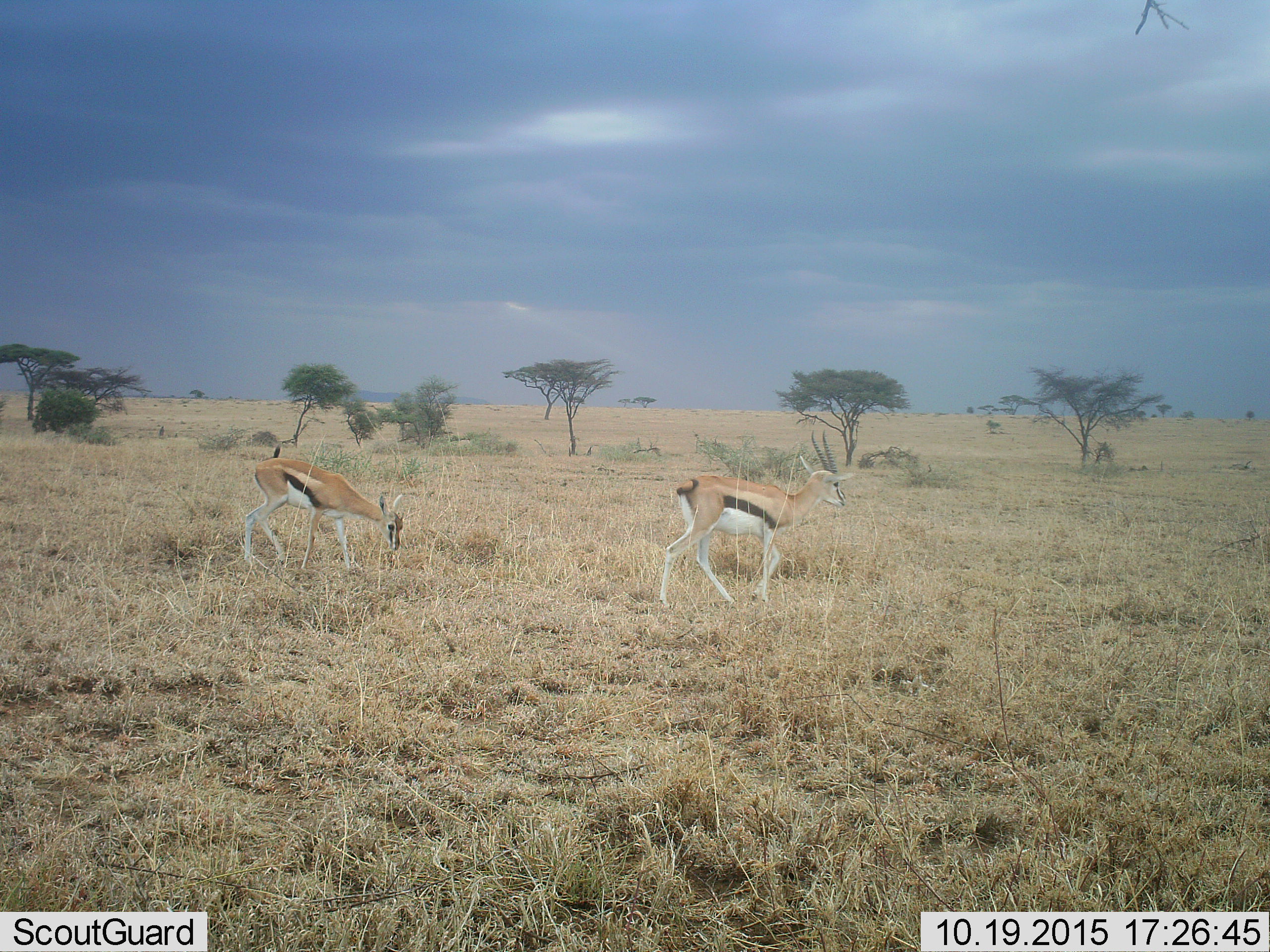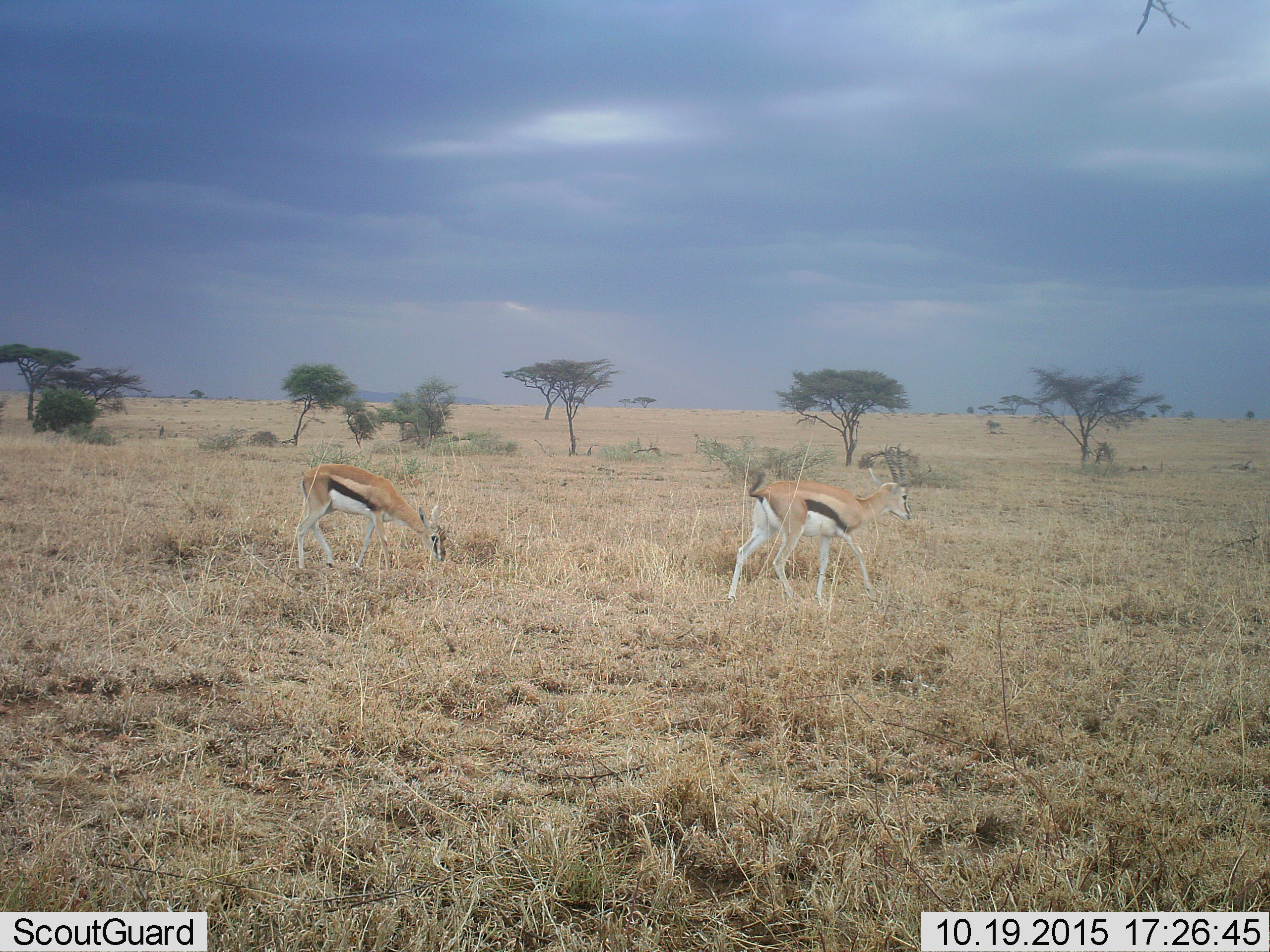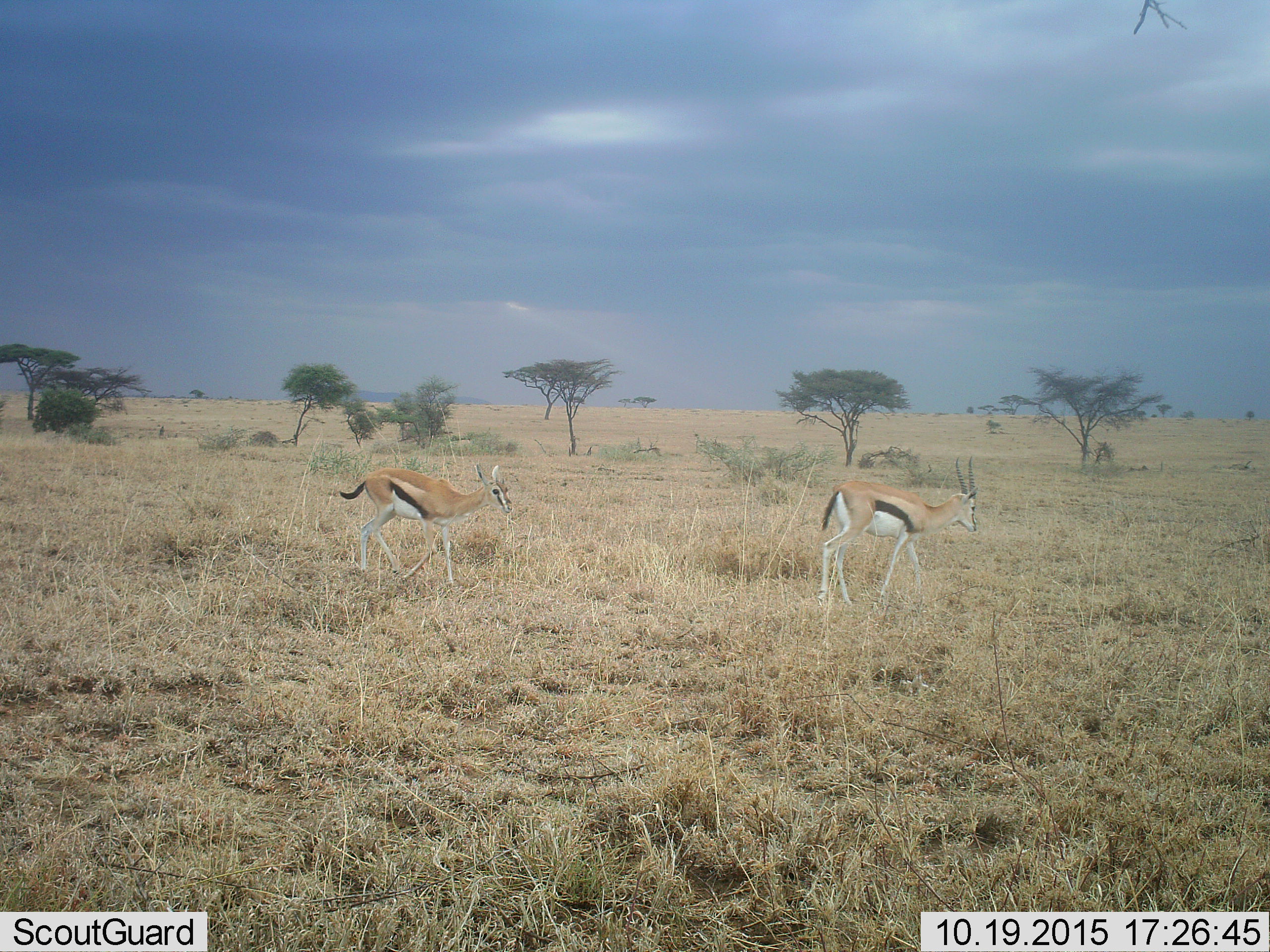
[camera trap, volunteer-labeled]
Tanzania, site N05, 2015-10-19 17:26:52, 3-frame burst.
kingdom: Animalia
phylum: Chordata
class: Mammalia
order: Artiodactyla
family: Bovidae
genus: Eudorcas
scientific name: Eudorcas thomsonii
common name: thomson's gazelle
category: gazellethomsons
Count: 2.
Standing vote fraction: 38%.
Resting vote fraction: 0%.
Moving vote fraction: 75%.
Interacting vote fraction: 0%.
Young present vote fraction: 12%.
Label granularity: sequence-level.